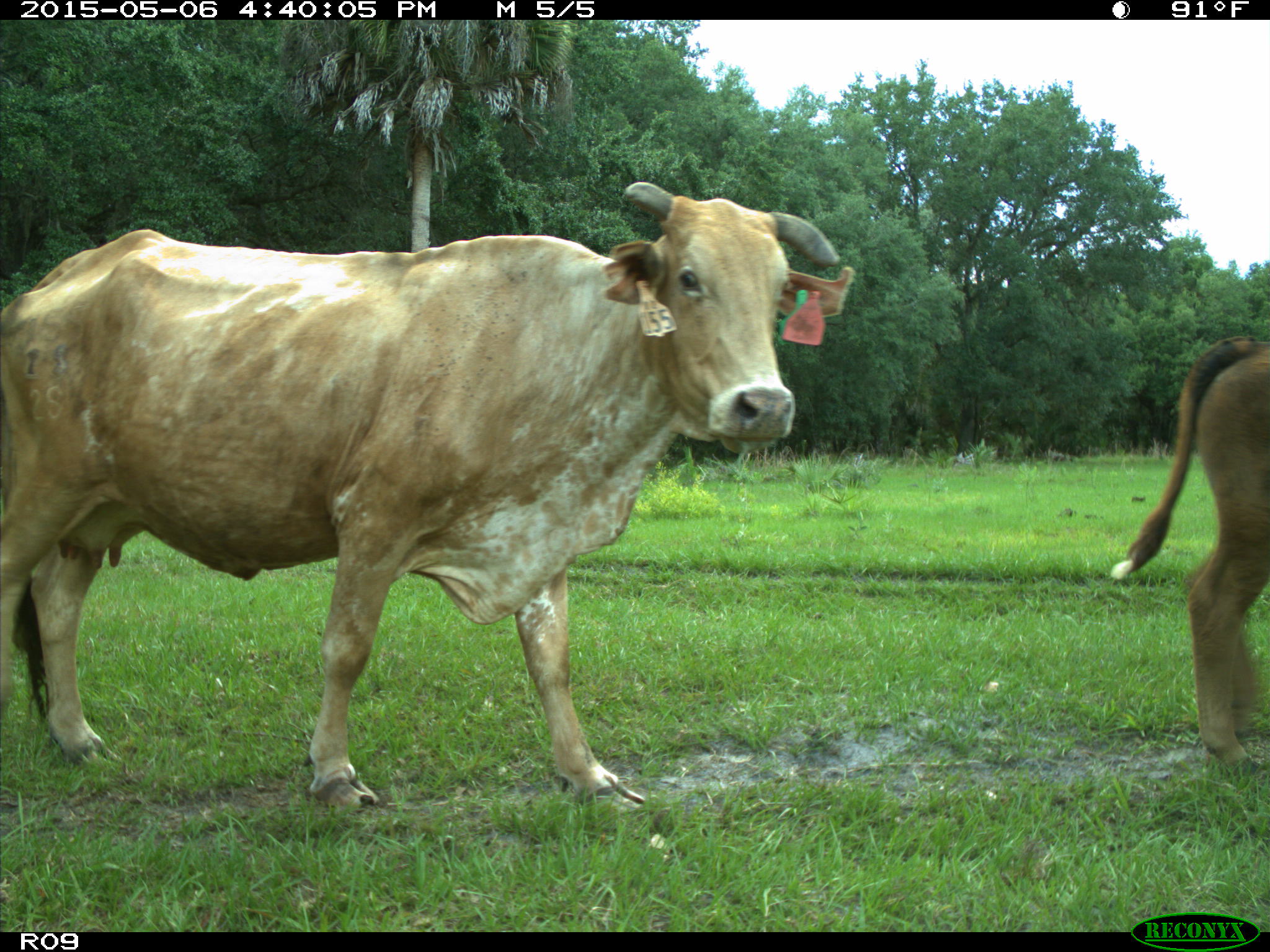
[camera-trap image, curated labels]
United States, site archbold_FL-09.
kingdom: Animalia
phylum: Chordata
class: Mammalia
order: Artiodactyla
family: Bovidae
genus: Bos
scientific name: Bos taurus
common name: domestic cow